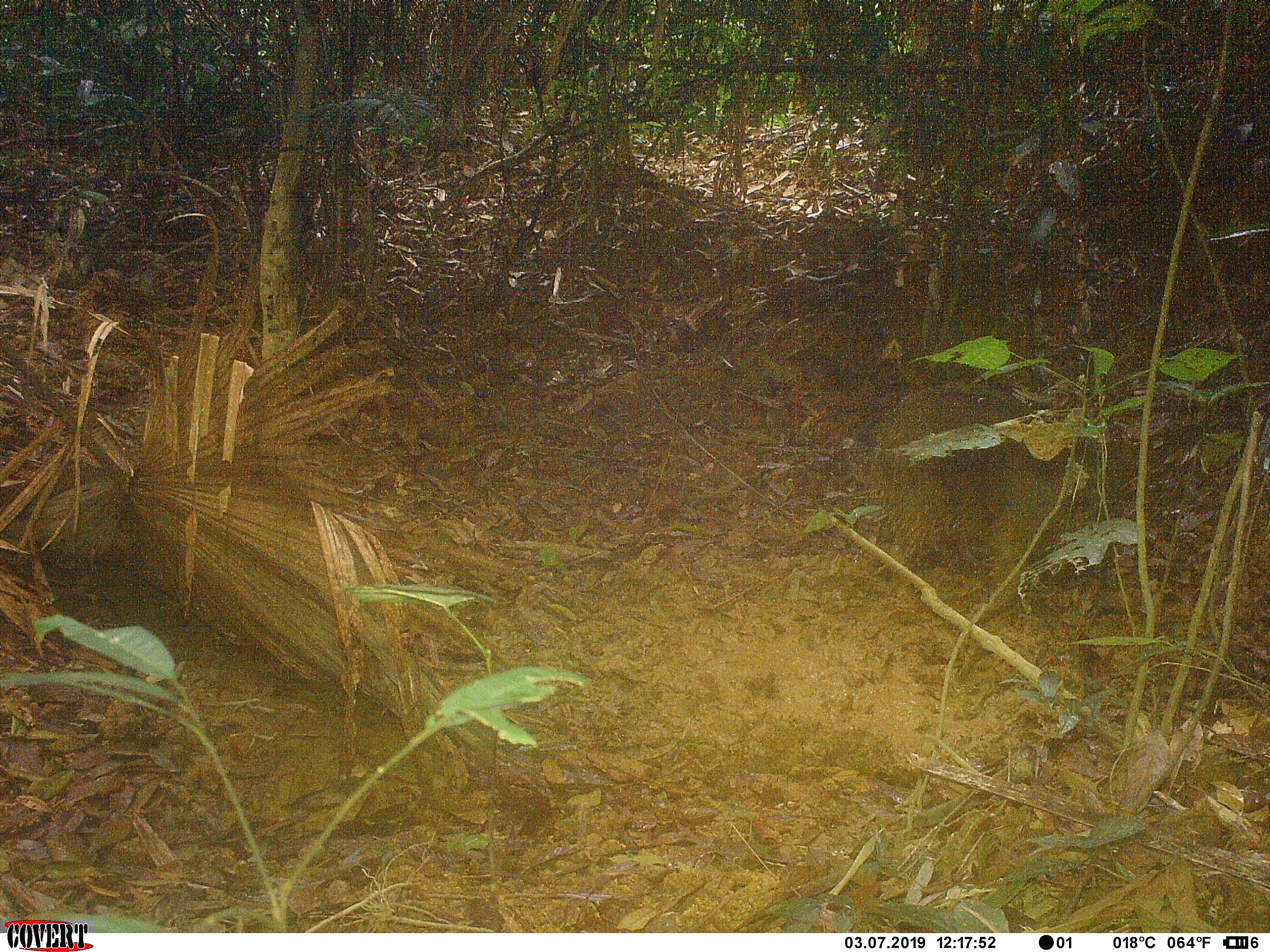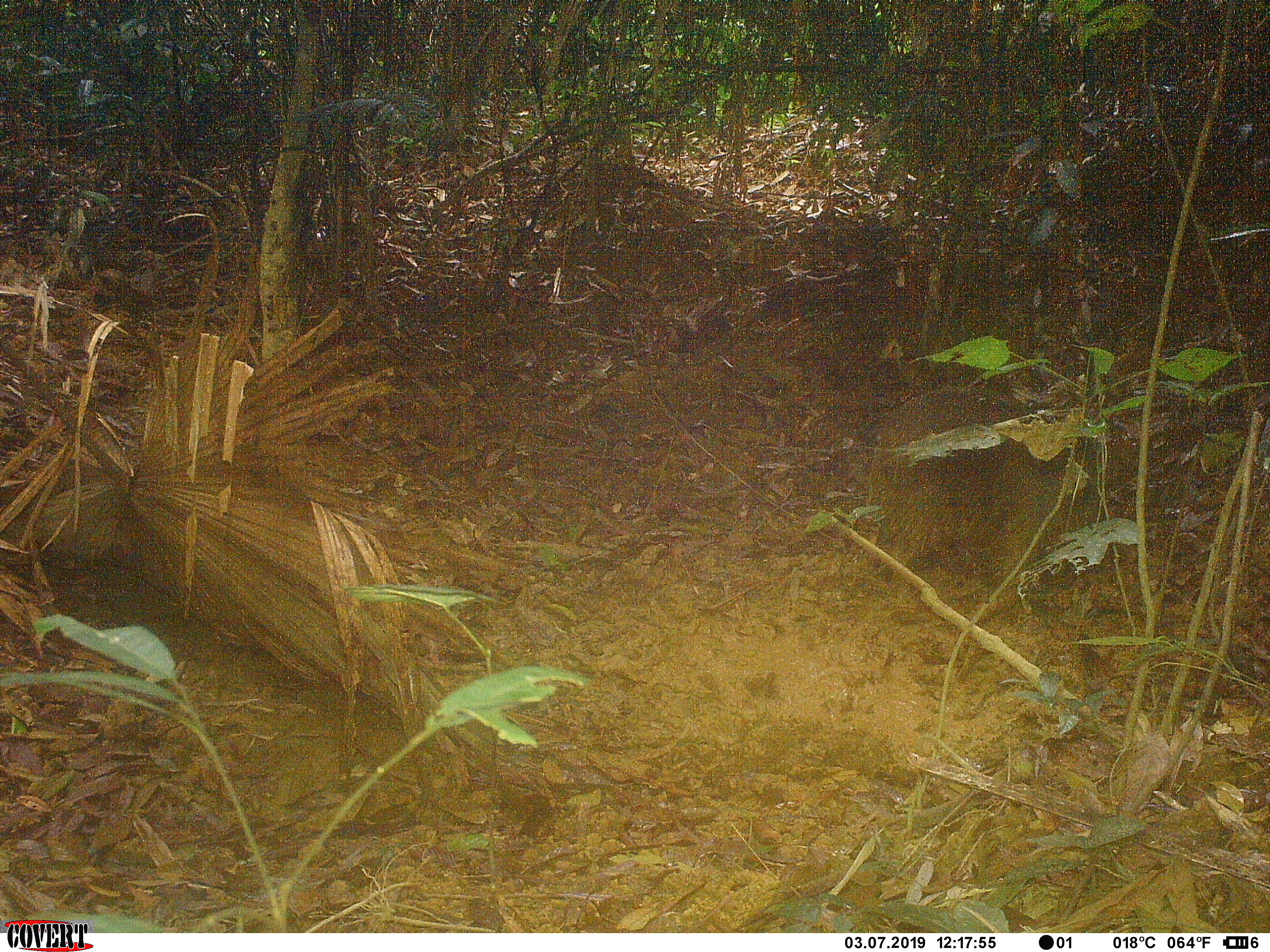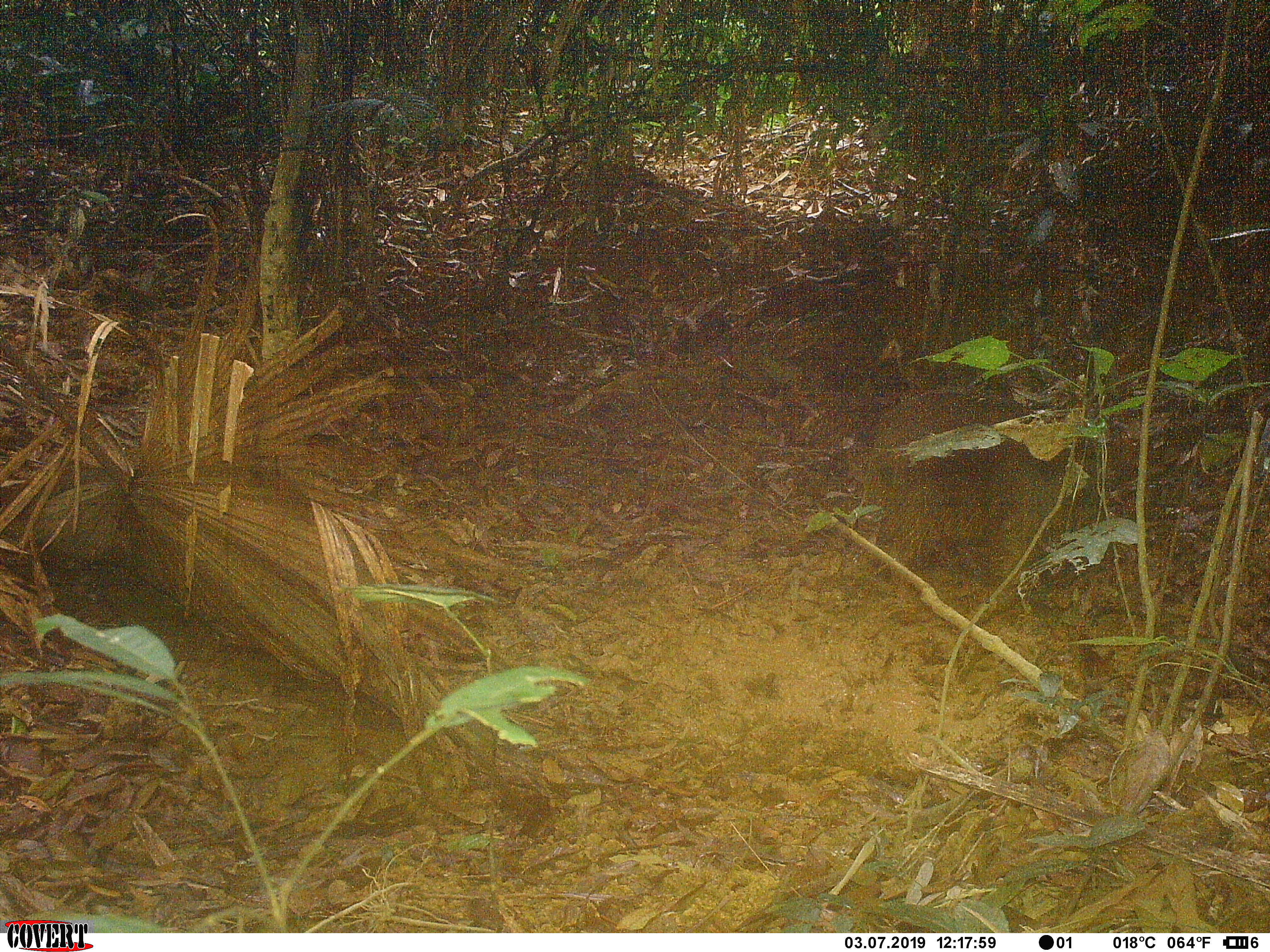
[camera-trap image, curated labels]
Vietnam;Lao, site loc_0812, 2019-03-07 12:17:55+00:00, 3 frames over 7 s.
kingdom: Animalia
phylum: Chordata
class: Mammalia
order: Artiodactyla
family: Suidae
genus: Sus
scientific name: Sus scrofa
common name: eurasian wild pig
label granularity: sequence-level